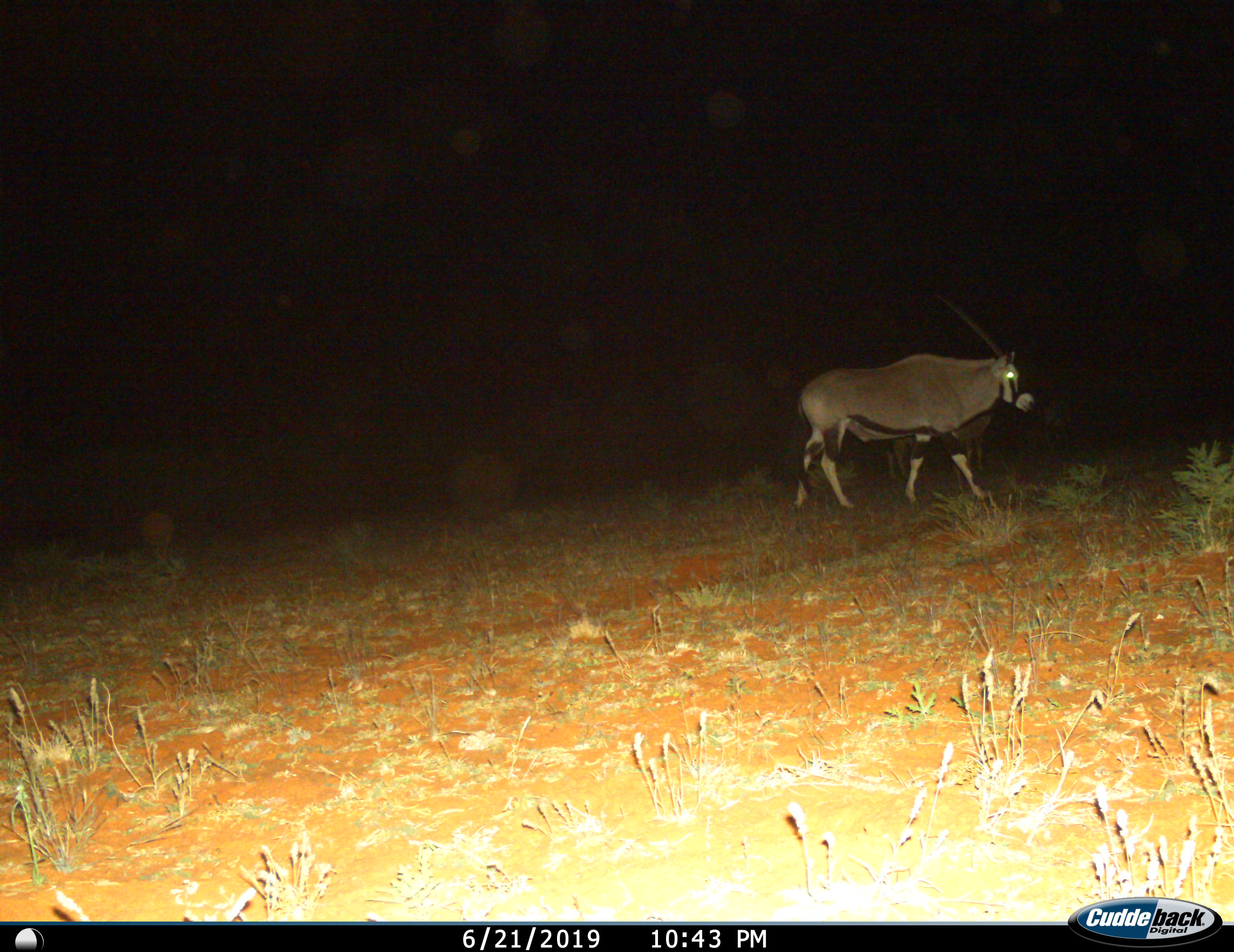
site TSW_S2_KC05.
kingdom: Animalia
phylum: Chordata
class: Mammalia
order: Artiodactyla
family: Bovidae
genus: Oryx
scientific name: Oryx gazella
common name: gemsbok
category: oryx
Oryx (gemsbok) (Oryx gazella), count 1. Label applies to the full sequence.